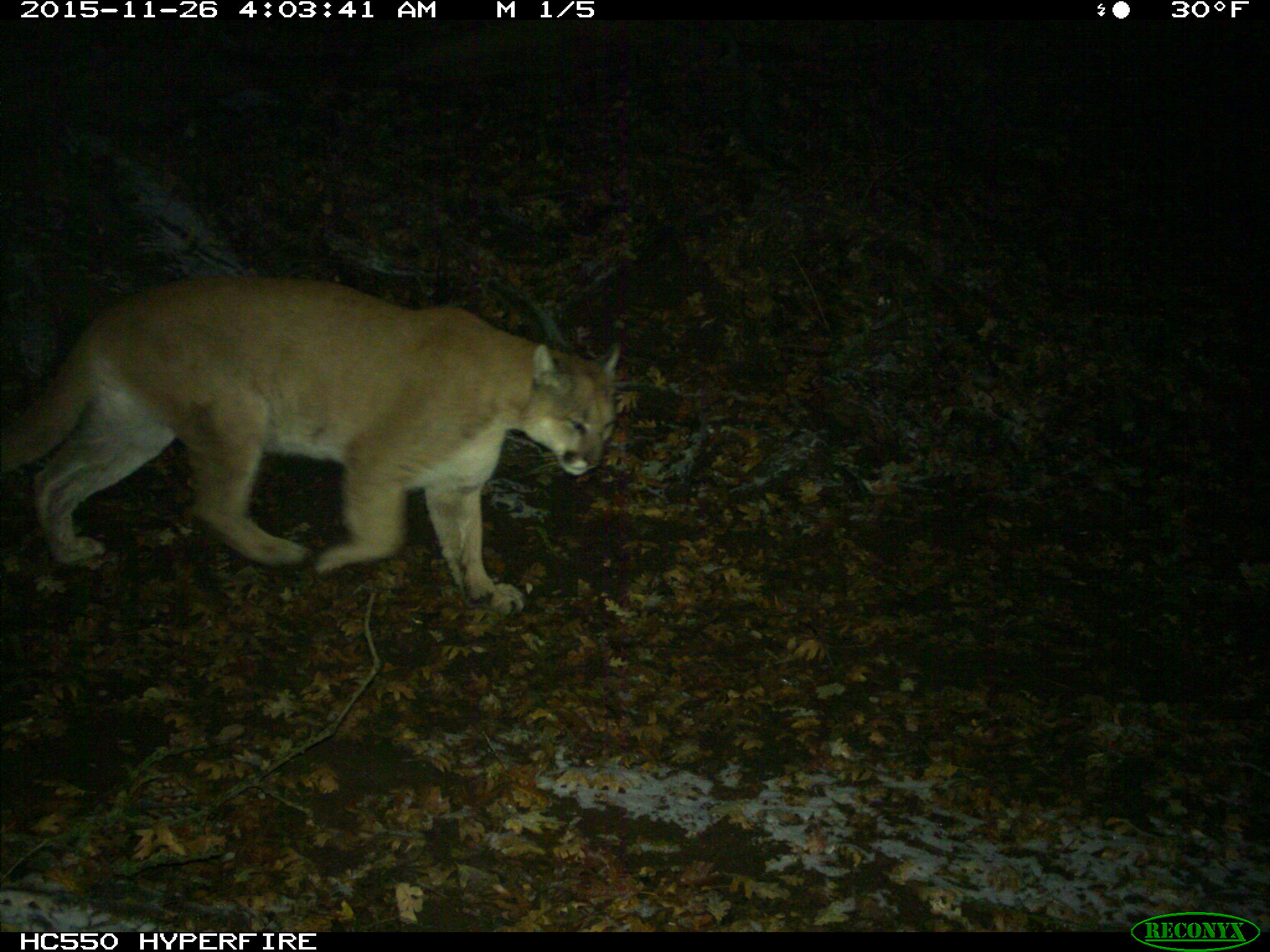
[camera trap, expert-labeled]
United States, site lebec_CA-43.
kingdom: Animalia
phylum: Chordata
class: Mammalia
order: Carnivora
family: Felidae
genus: Puma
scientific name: Puma concolor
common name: mountain lion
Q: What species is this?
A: Puma concolor (mountain lion).